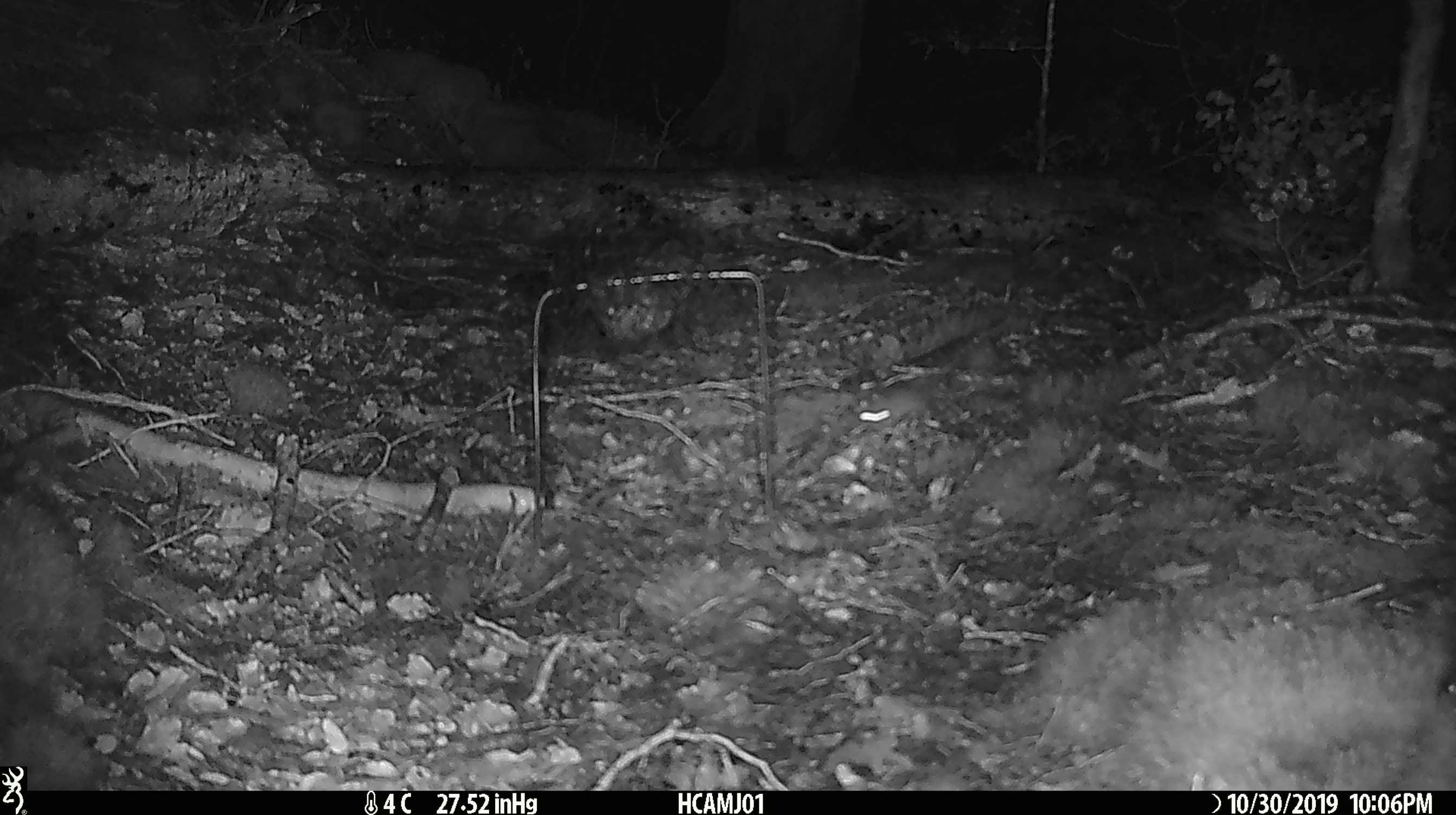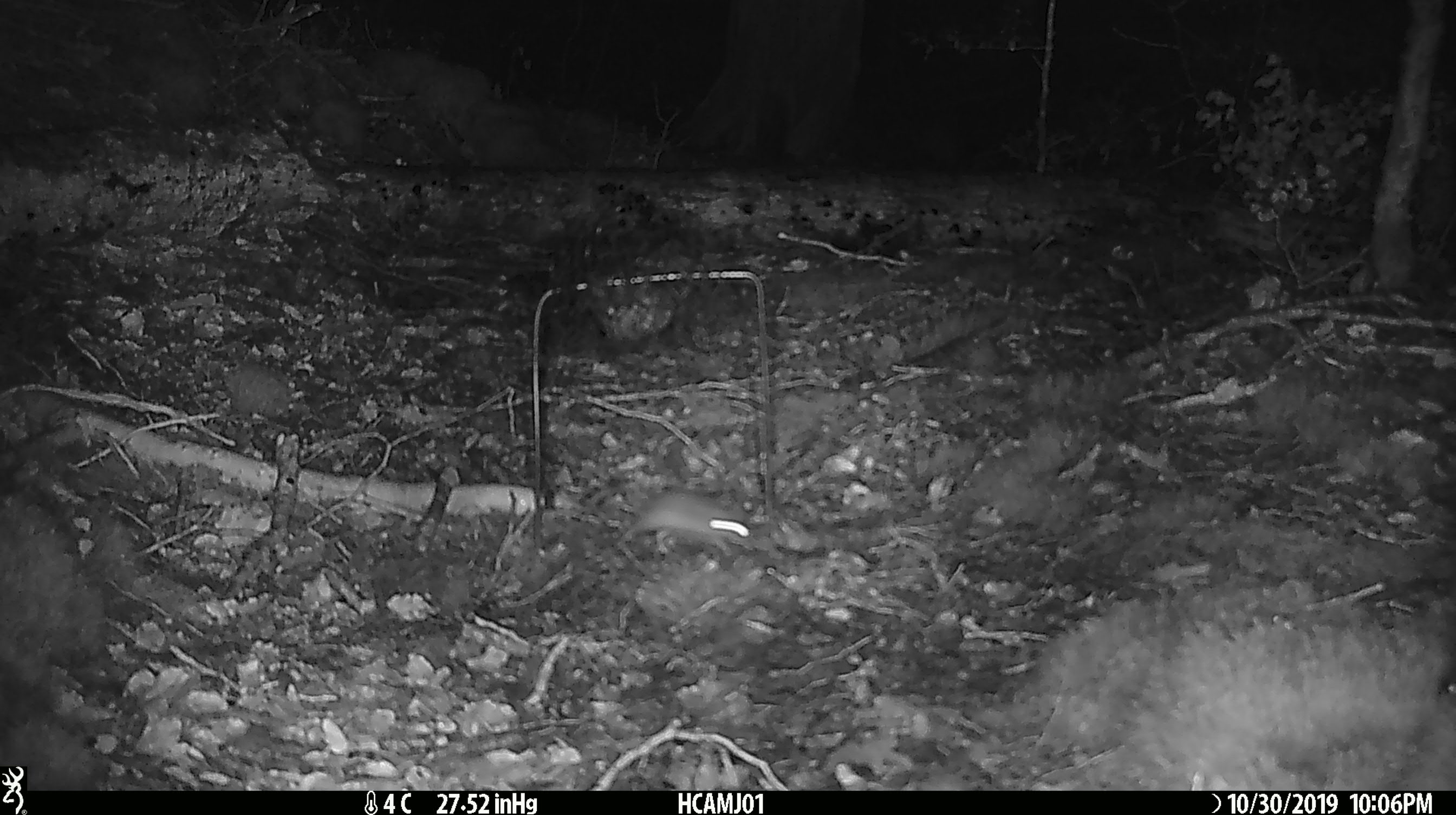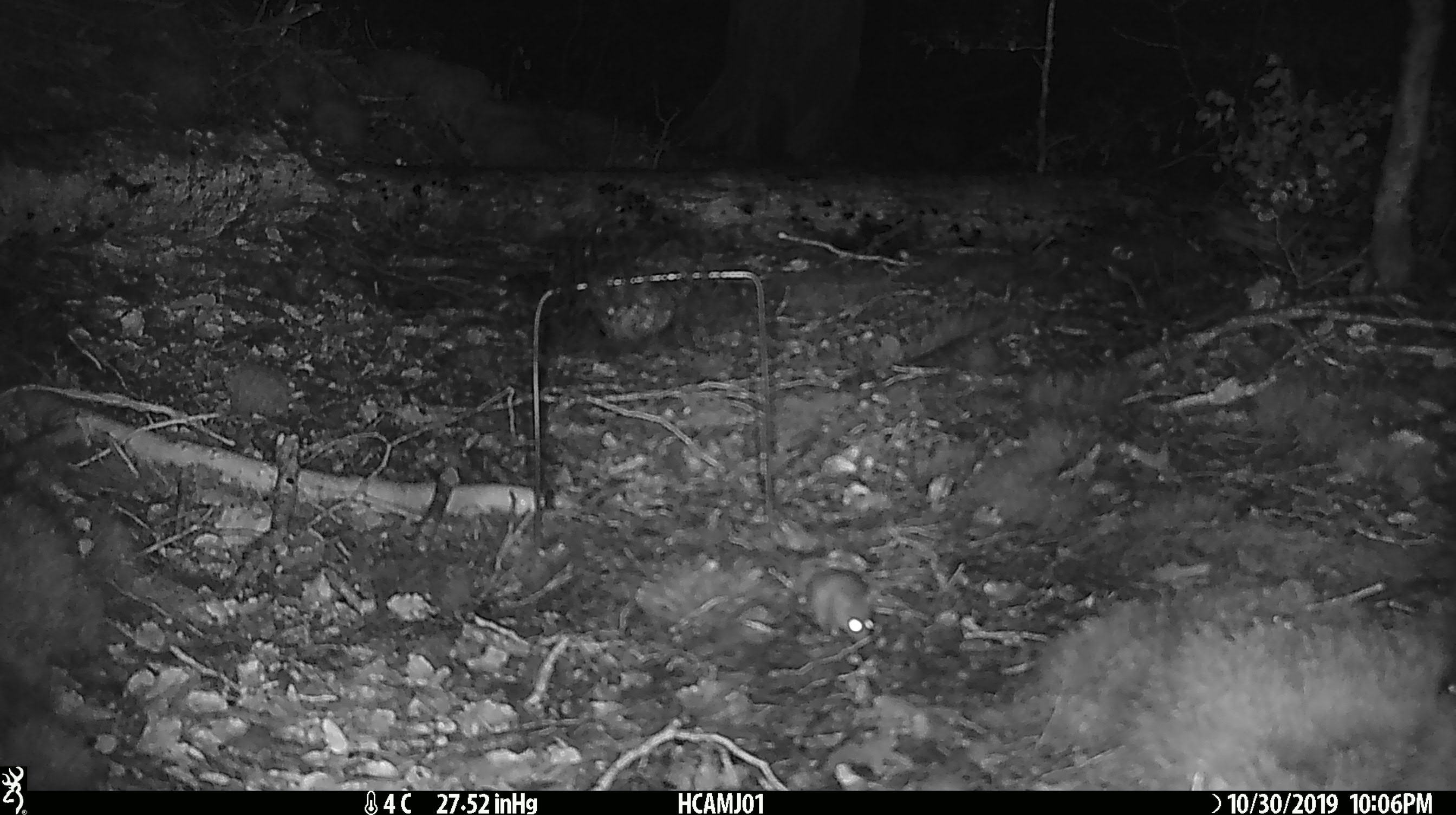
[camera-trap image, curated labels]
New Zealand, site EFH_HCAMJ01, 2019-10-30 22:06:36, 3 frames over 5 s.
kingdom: Animalia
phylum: Chordata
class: Mammalia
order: Rodentia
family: Muridae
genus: Mus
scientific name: Mus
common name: mouse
Mouse (Mus).